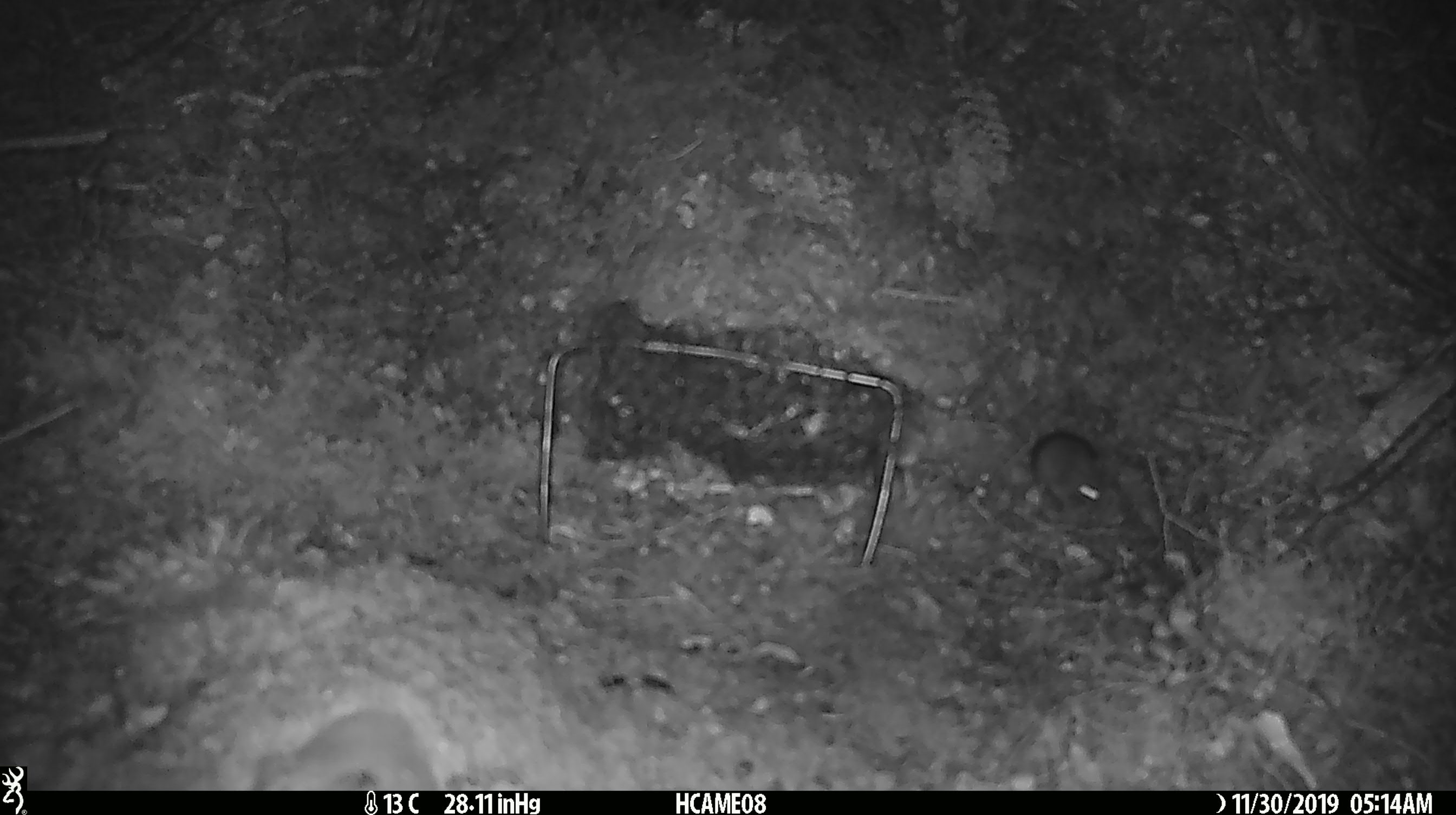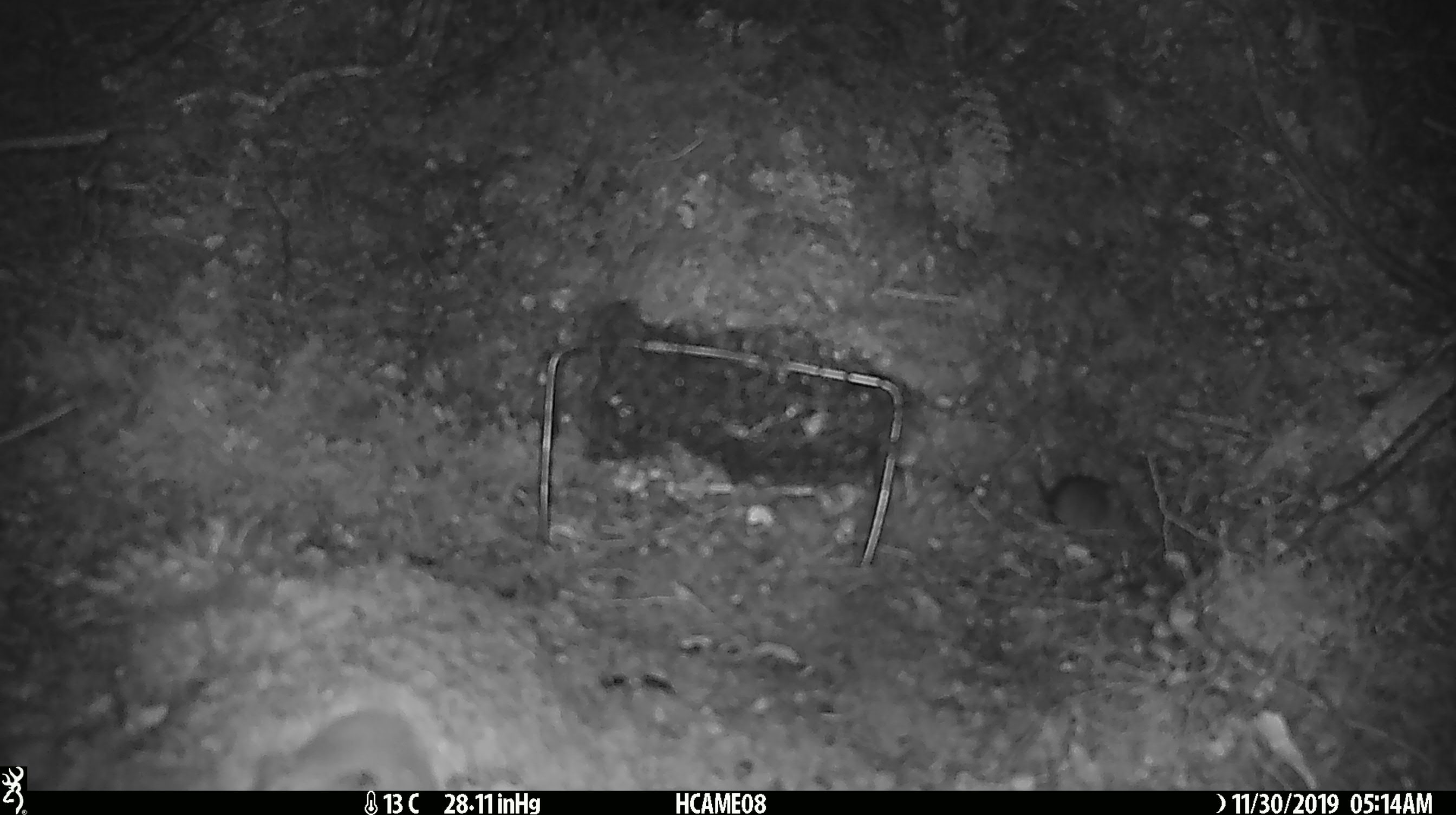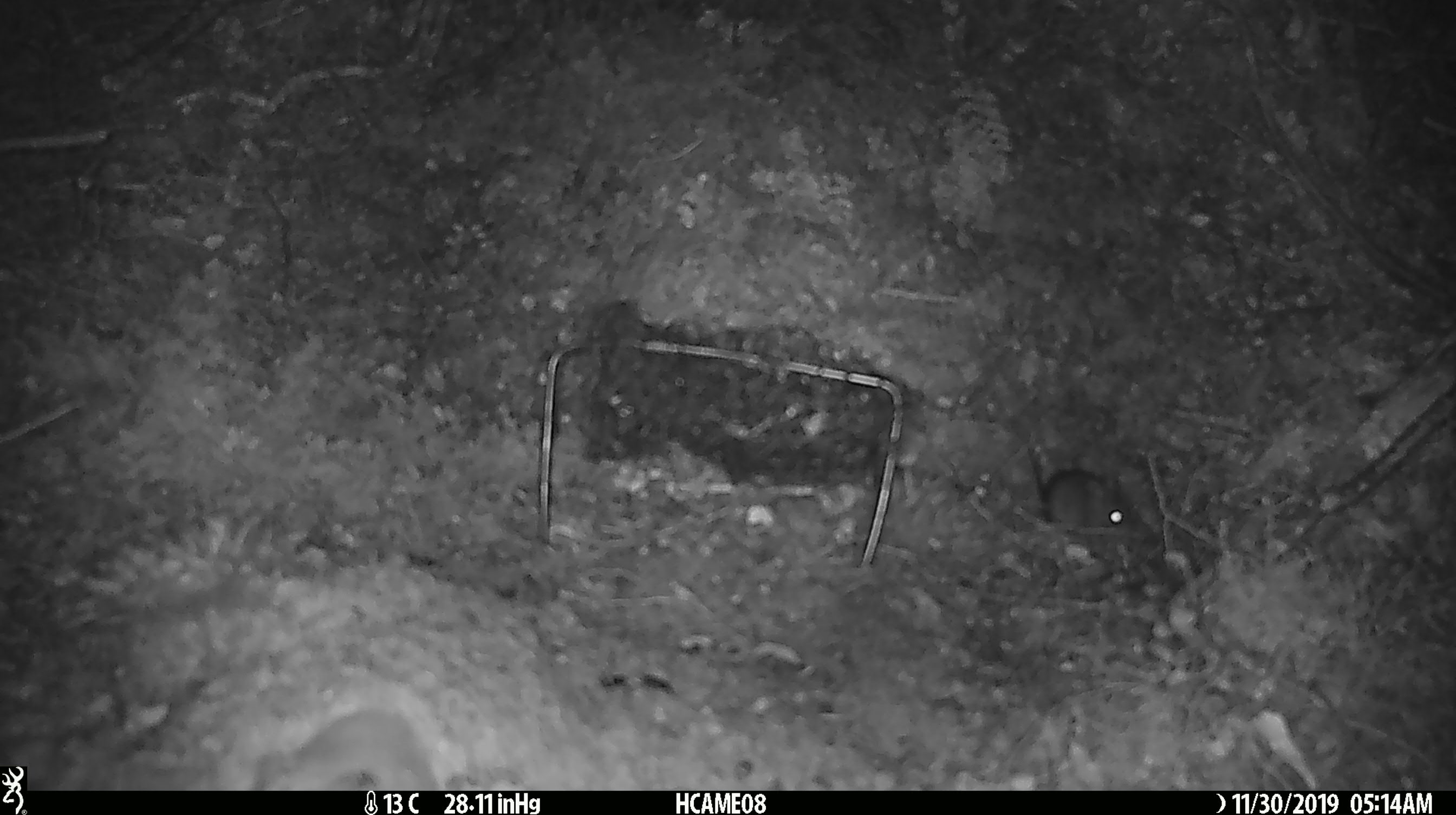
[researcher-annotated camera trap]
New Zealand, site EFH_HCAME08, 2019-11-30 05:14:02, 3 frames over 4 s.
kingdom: Animalia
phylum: Chordata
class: Mammalia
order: Rodentia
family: Muridae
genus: Mus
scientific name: Mus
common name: mouse